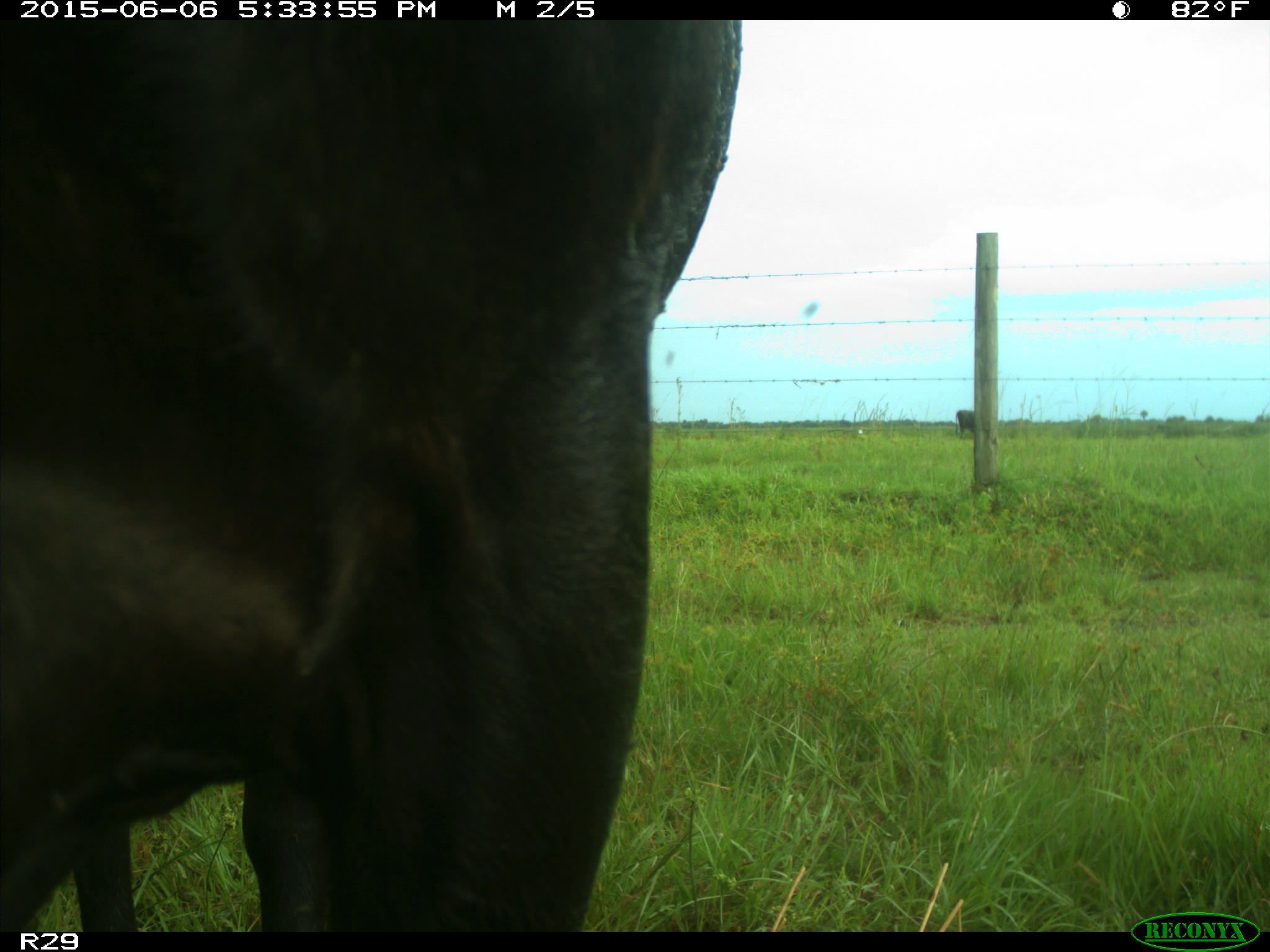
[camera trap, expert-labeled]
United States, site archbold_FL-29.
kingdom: Animalia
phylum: Chordata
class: Mammalia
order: Artiodactyla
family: Bovidae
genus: Bos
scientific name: Bos taurus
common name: domestic cow